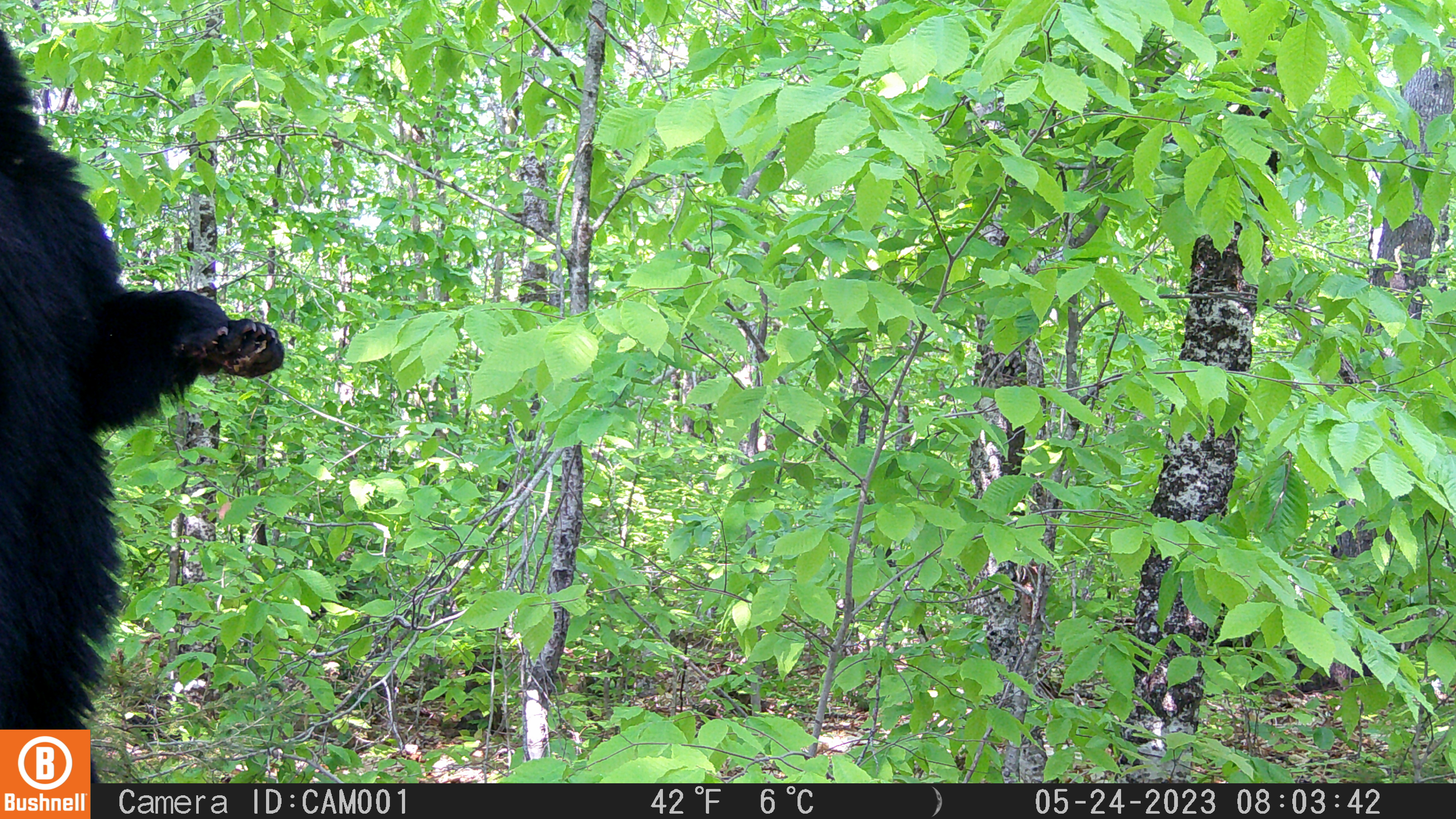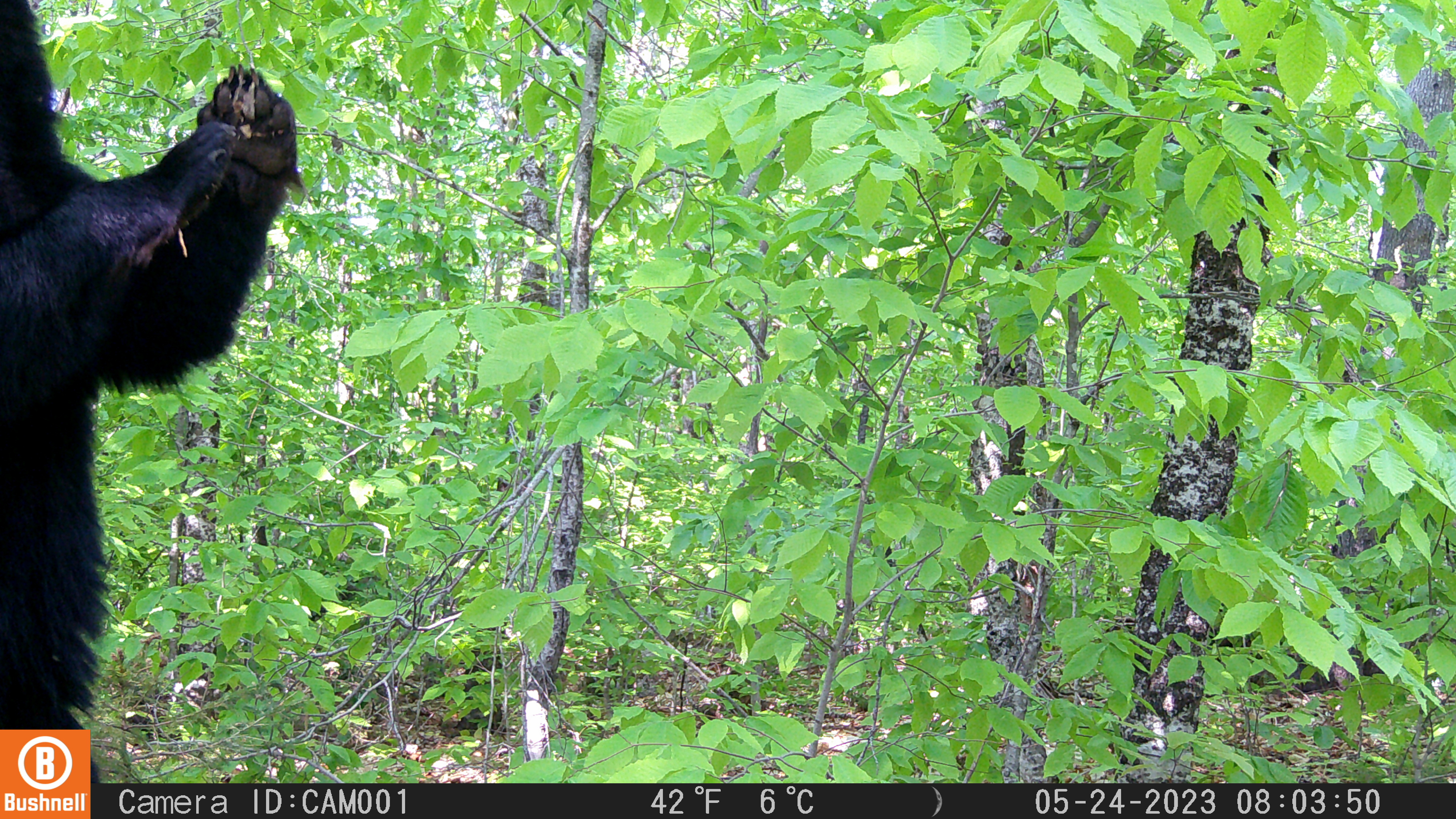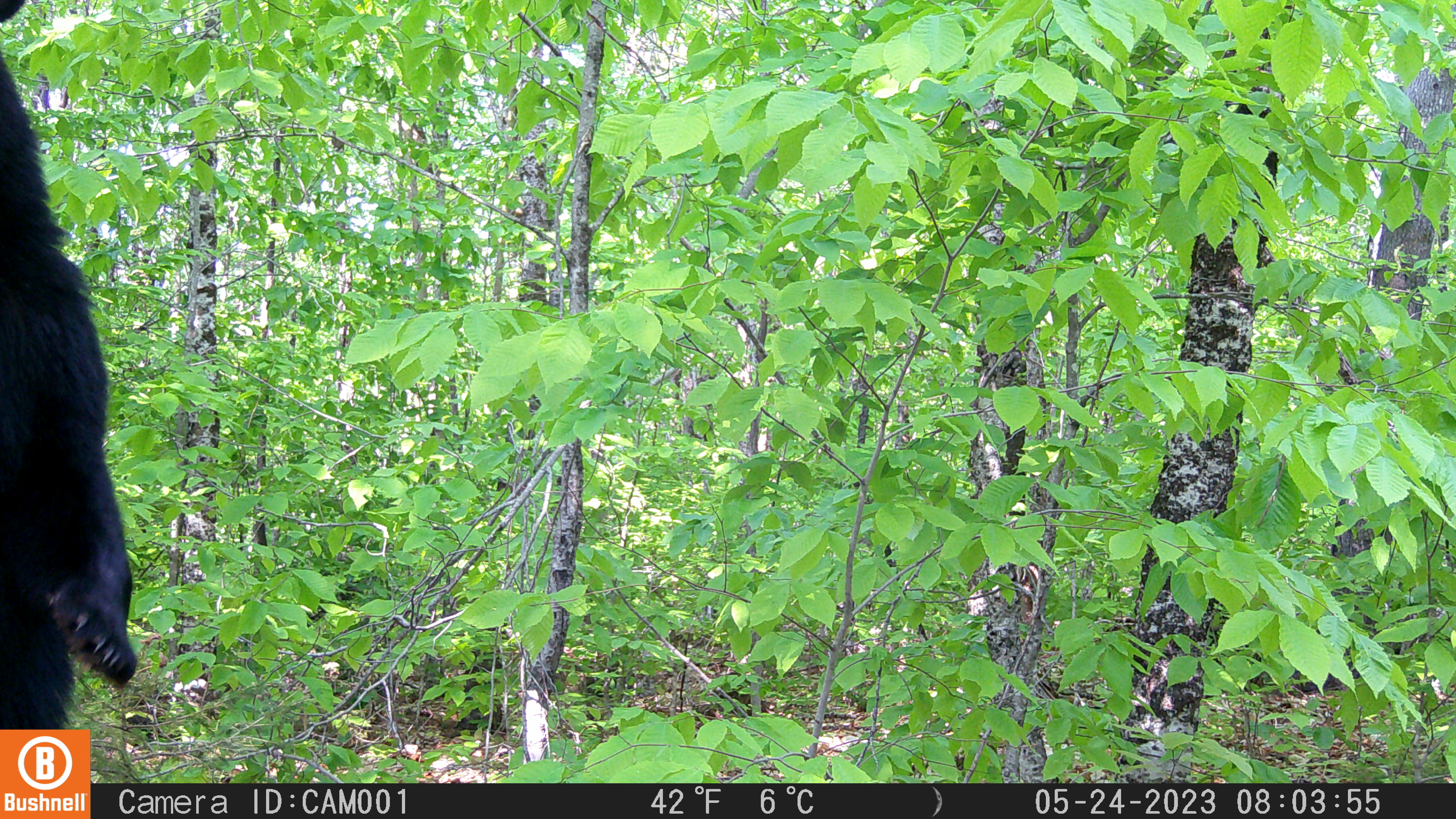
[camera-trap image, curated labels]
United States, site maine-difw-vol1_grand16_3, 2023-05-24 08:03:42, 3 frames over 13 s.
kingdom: Animalia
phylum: Chordata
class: Mammalia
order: Carnivora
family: Ursidae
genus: Ursus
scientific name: Ursus americanus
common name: black bear